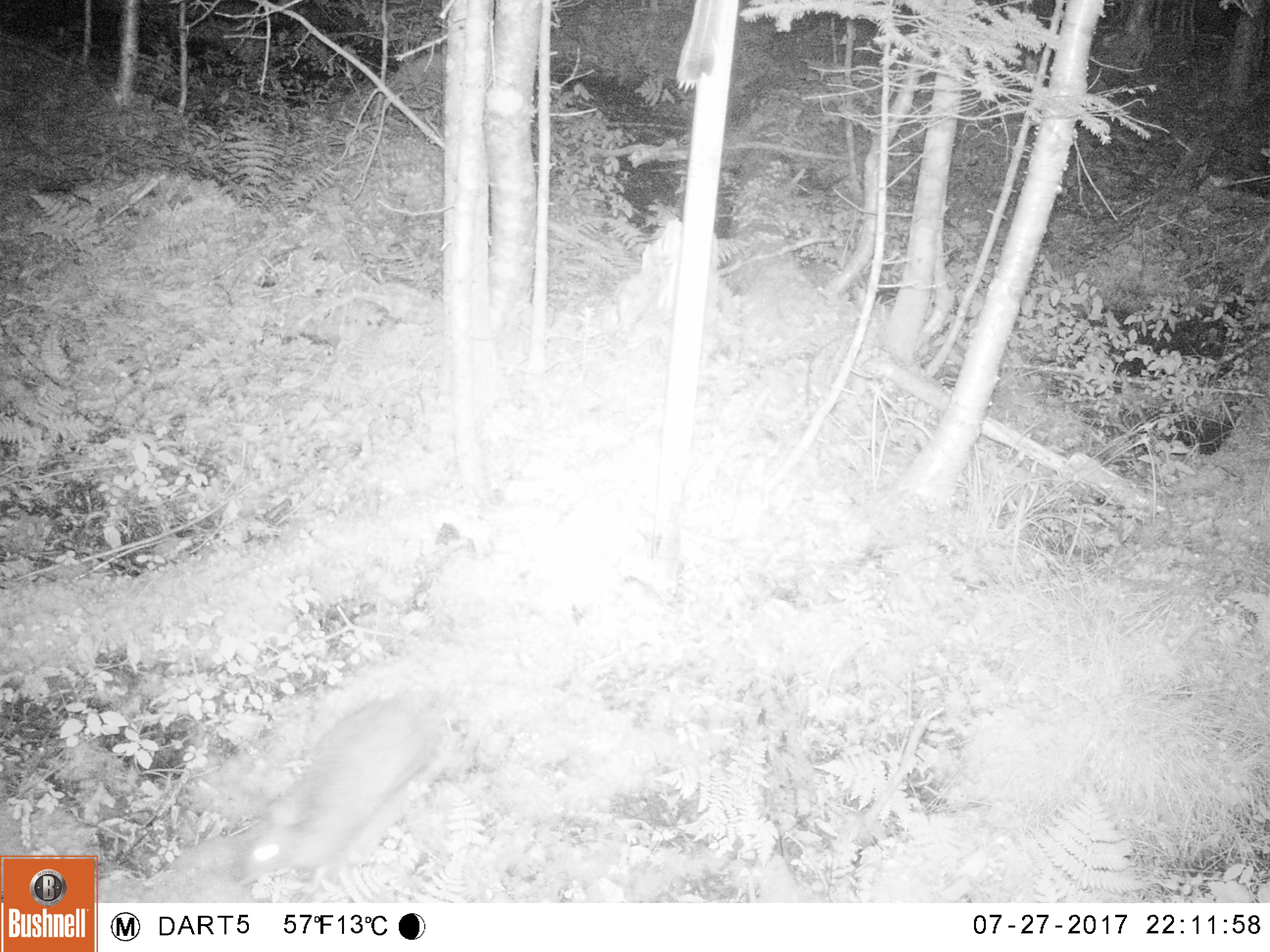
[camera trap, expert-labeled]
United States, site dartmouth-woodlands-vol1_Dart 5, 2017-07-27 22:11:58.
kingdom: Animalia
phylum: Chordata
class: Mammalia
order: Lagomorpha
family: Leporidae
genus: Lepus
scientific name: Lepus americanus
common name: snowshoe hare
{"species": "snowshoe hare (Lepus americanus)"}